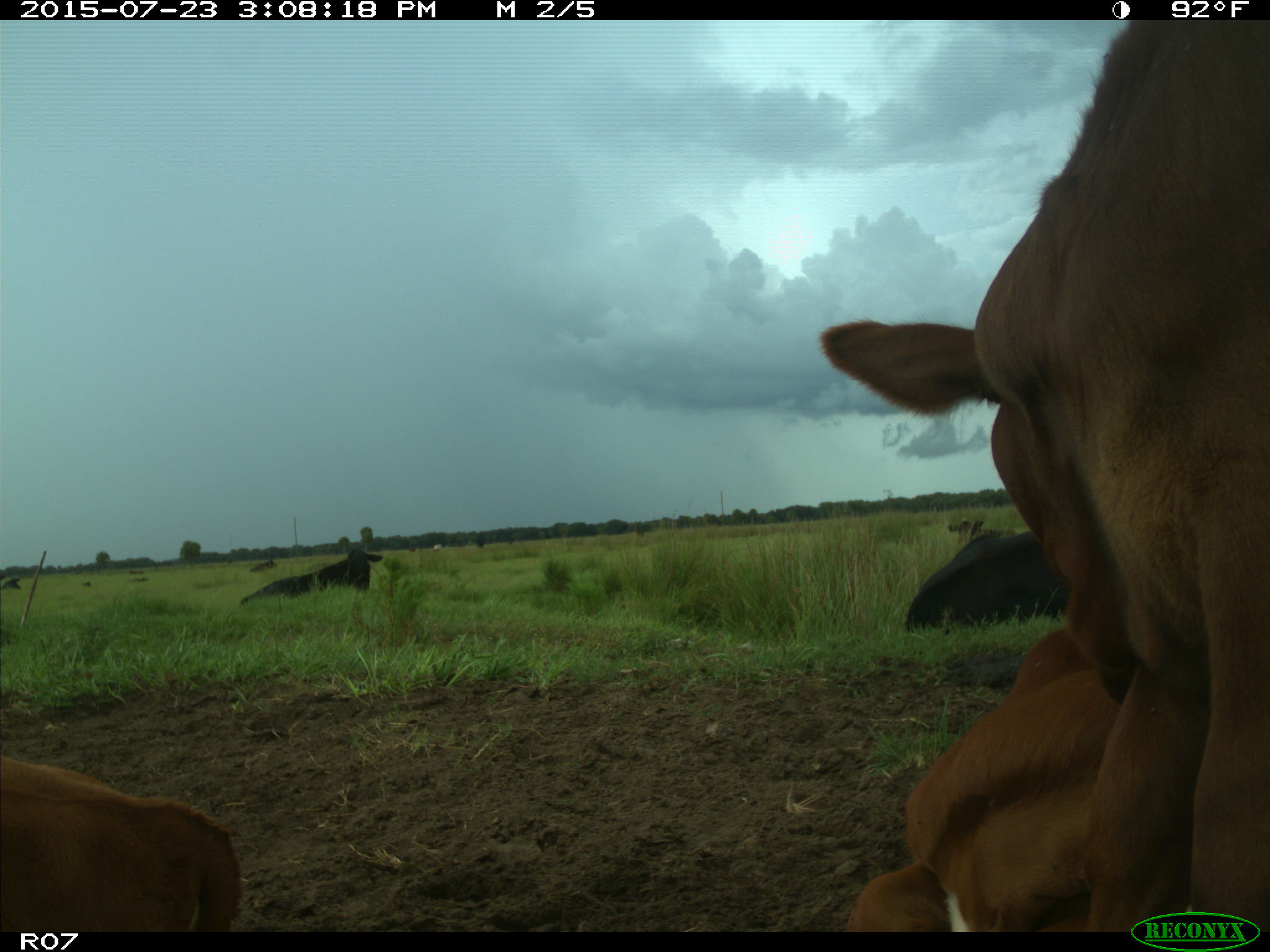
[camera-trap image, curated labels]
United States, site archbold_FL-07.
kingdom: Animalia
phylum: Chordata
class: Mammalia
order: Artiodactyla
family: Bovidae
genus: Bos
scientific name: Bos taurus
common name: domestic cow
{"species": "Bos taurus (domestic cow)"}